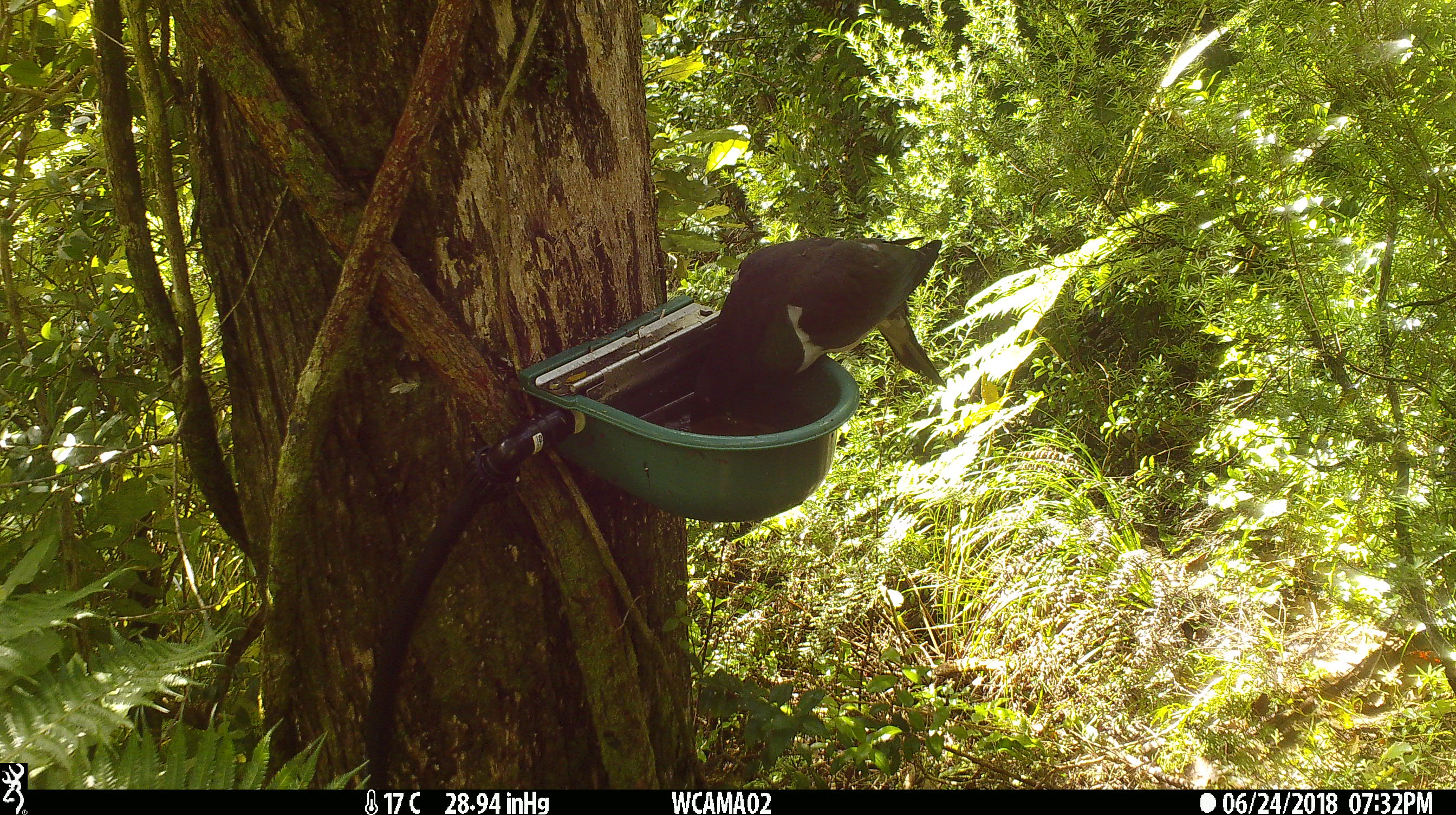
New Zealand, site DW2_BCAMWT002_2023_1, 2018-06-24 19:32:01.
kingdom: Animalia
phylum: Chordata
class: Aves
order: Columbiformes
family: Columbidae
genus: Hemiphaga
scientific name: Hemiphaga novaeseelandiae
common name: new zealand pigeon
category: kereru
Kereru (new zealand pigeon) (Hemiphaga novaeseelandiae).